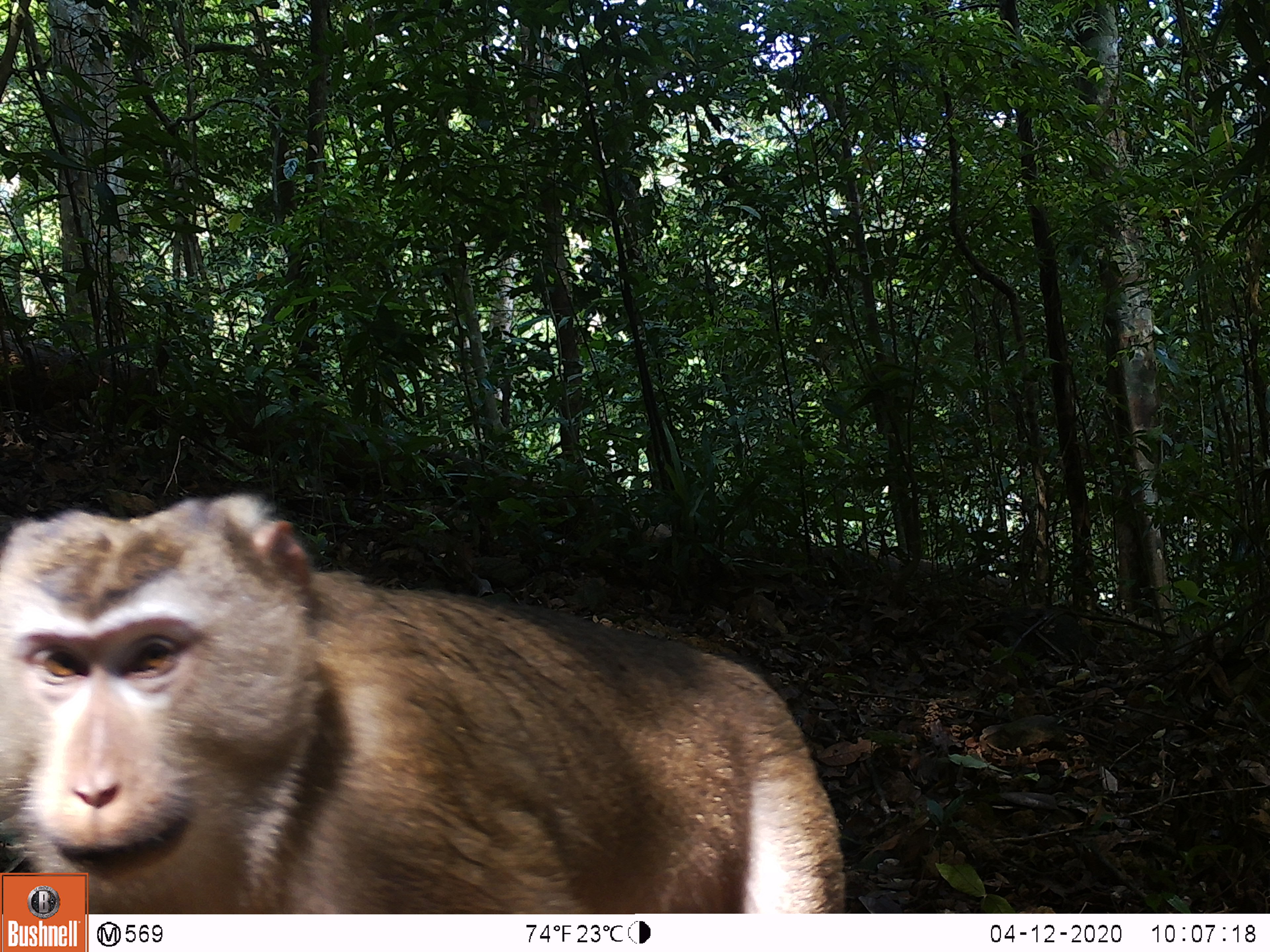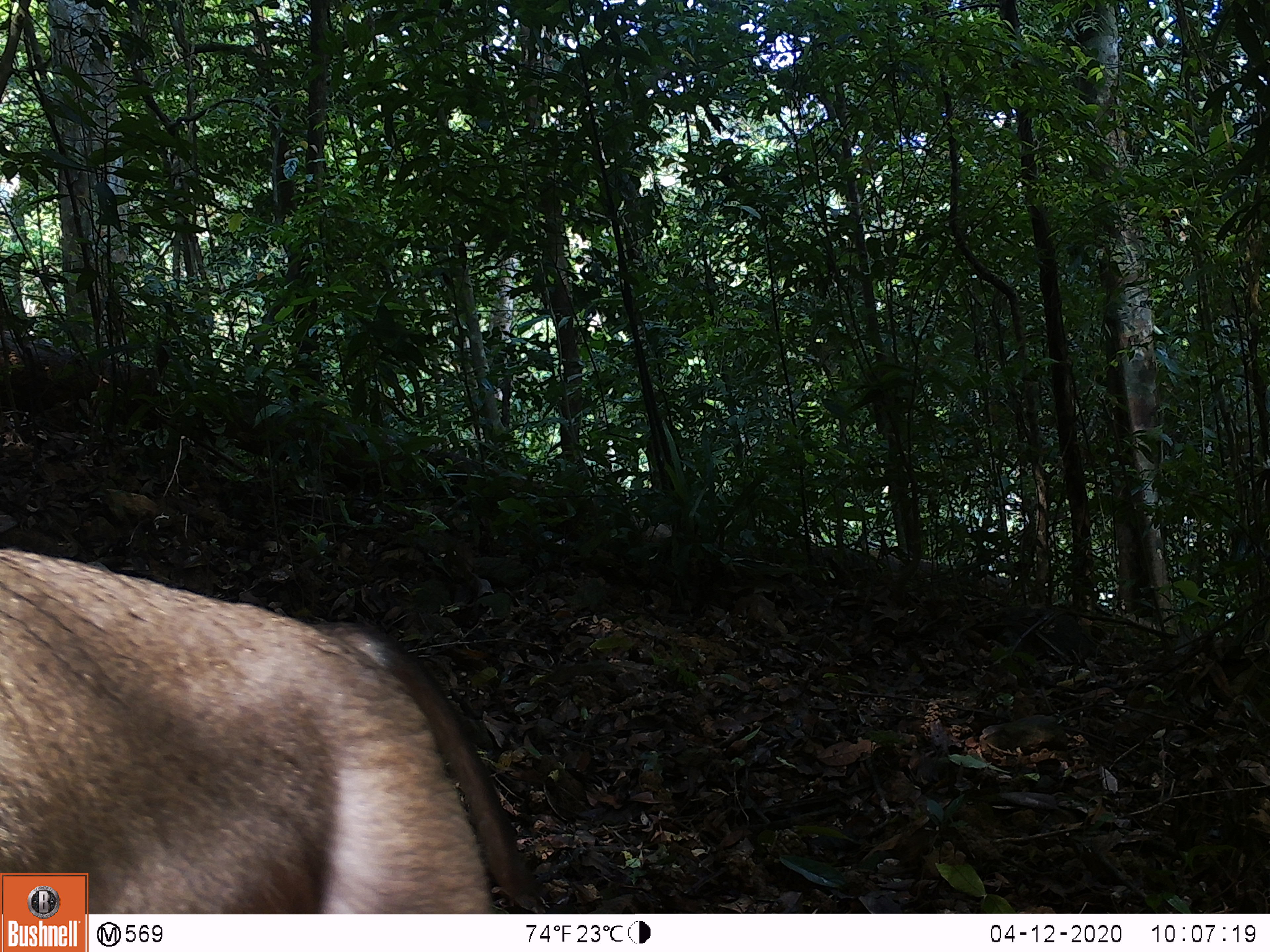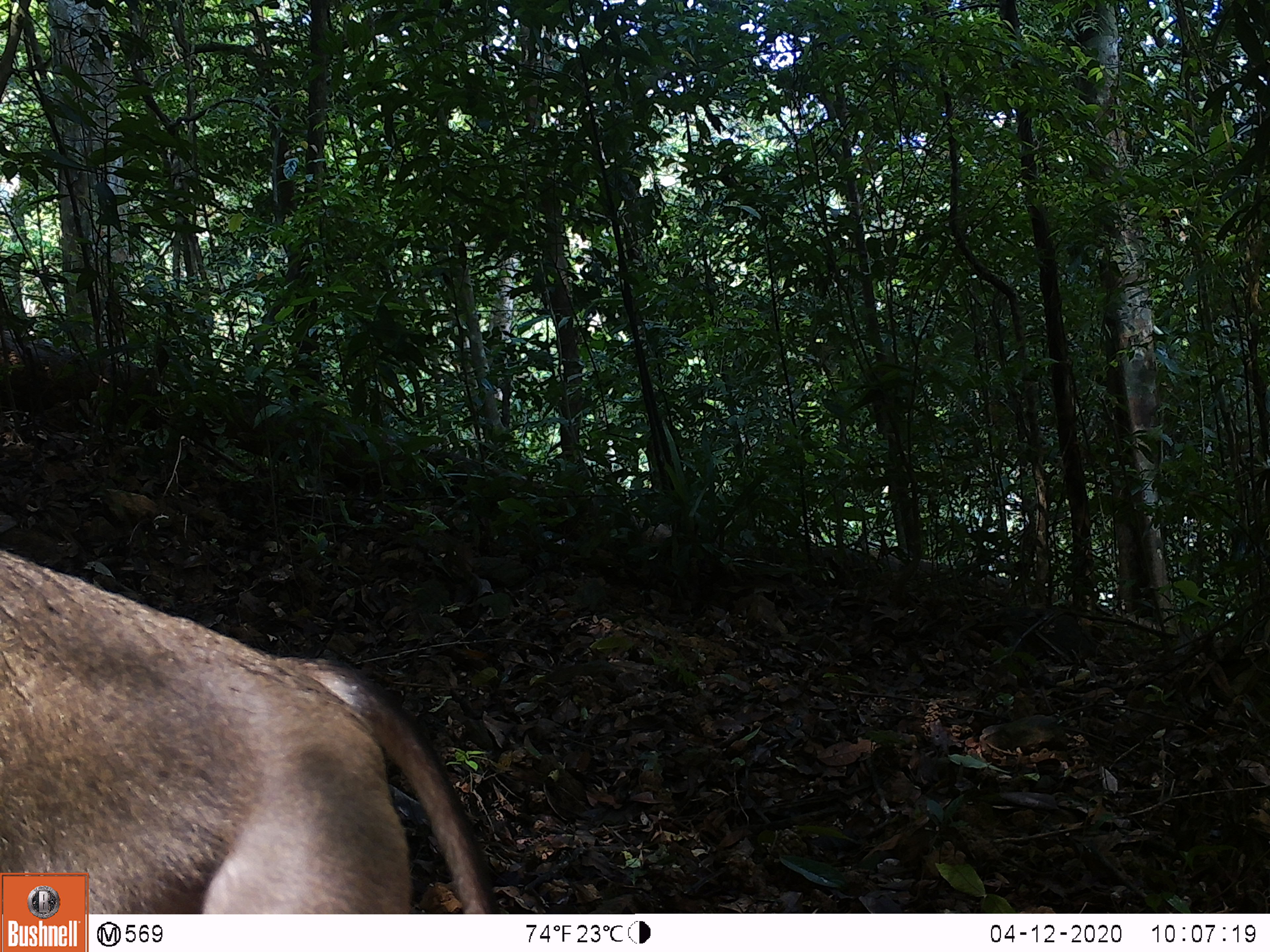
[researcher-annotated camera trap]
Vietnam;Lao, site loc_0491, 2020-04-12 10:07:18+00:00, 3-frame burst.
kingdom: Animalia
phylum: Chordata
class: Mammalia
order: Primates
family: Cercopithecidae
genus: Macaca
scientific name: Macaca nemestrina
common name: pig-tailed macaque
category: pig tailed macaque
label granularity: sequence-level